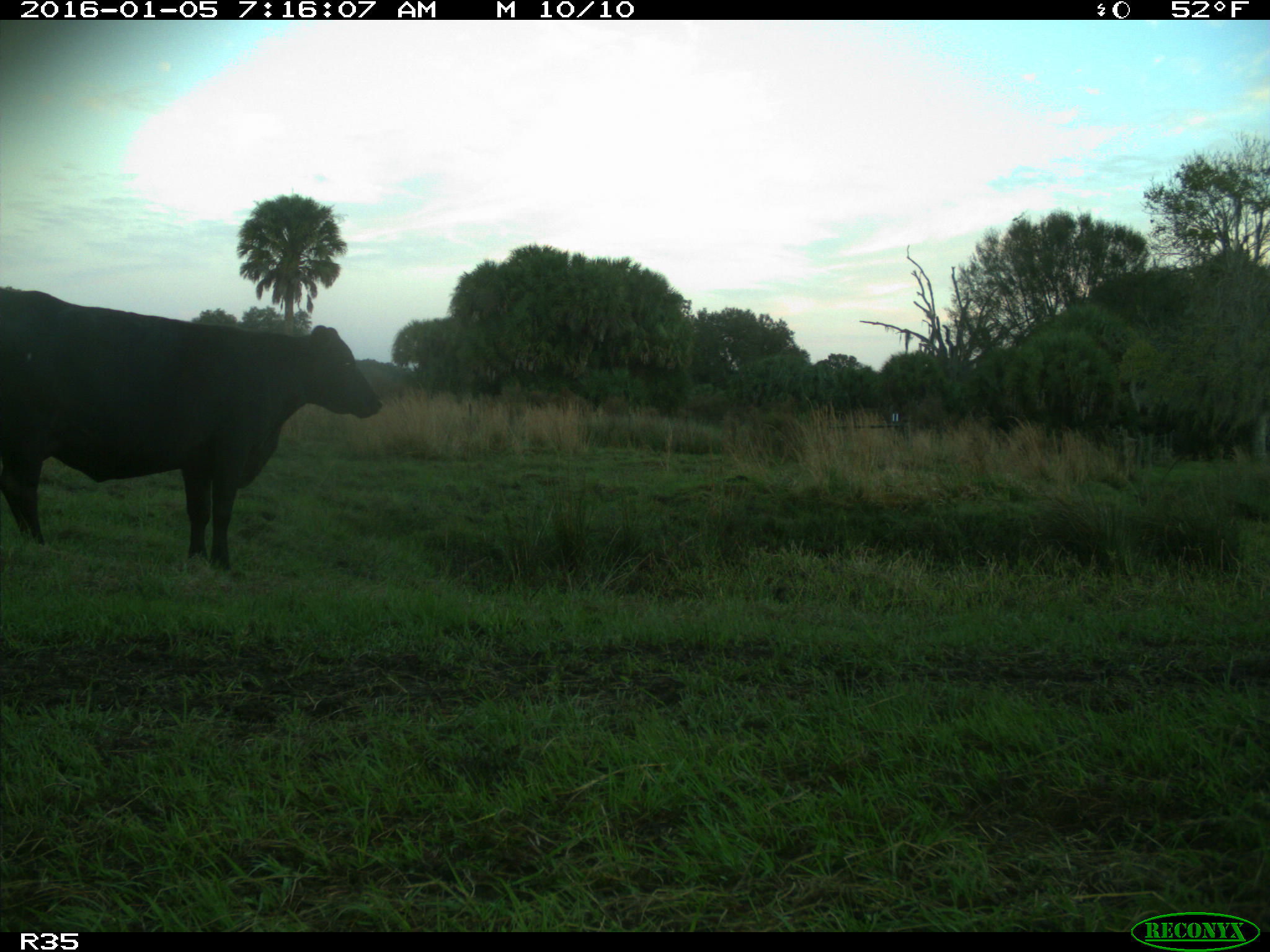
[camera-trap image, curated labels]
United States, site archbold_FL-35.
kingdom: Animalia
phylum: Chordata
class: Mammalia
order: Artiodactyla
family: Bovidae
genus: Bos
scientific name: Bos taurus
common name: domestic cow